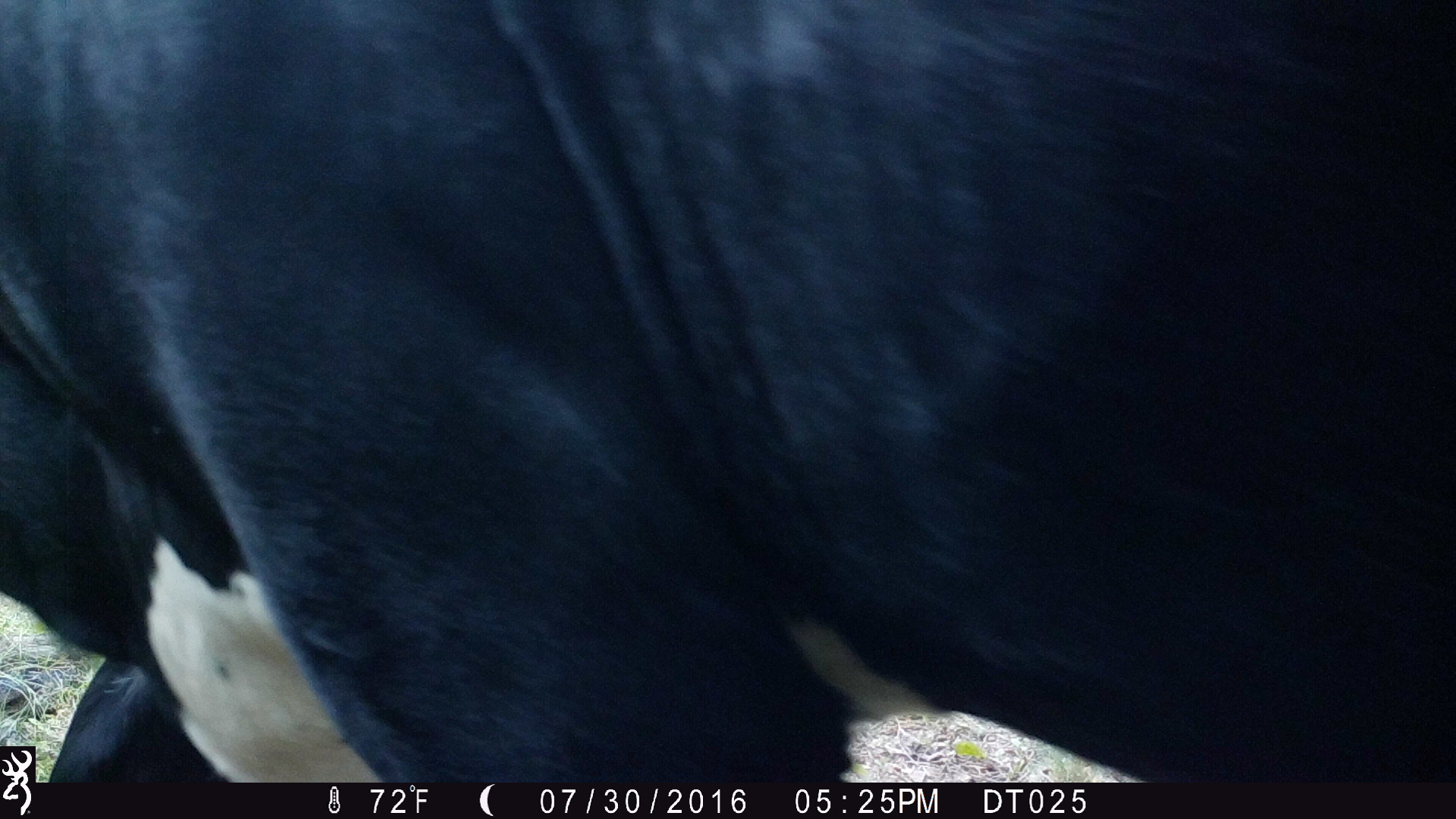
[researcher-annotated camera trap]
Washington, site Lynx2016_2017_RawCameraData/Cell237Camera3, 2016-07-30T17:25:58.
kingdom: Animalia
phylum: Chordata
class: Mammalia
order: Artiodactyla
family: Bovidae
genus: Bos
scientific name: Bos taurus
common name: domestic cattle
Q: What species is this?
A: Domestic cattle (Bos taurus).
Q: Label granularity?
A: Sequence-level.